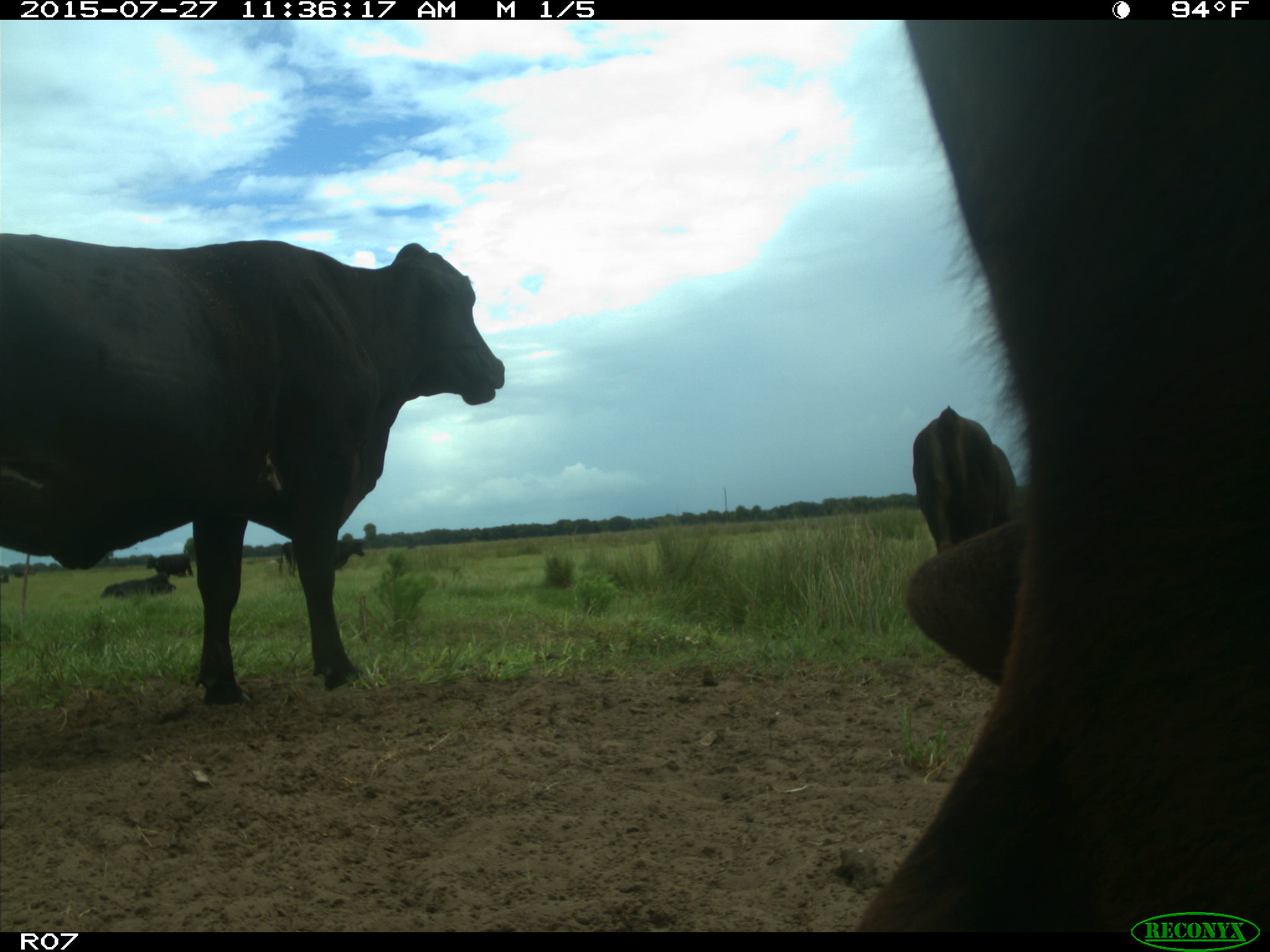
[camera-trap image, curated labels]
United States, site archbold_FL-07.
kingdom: Animalia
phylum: Chordata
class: Mammalia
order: Artiodactyla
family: Bovidae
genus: Bos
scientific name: Bos taurus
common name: domestic cow